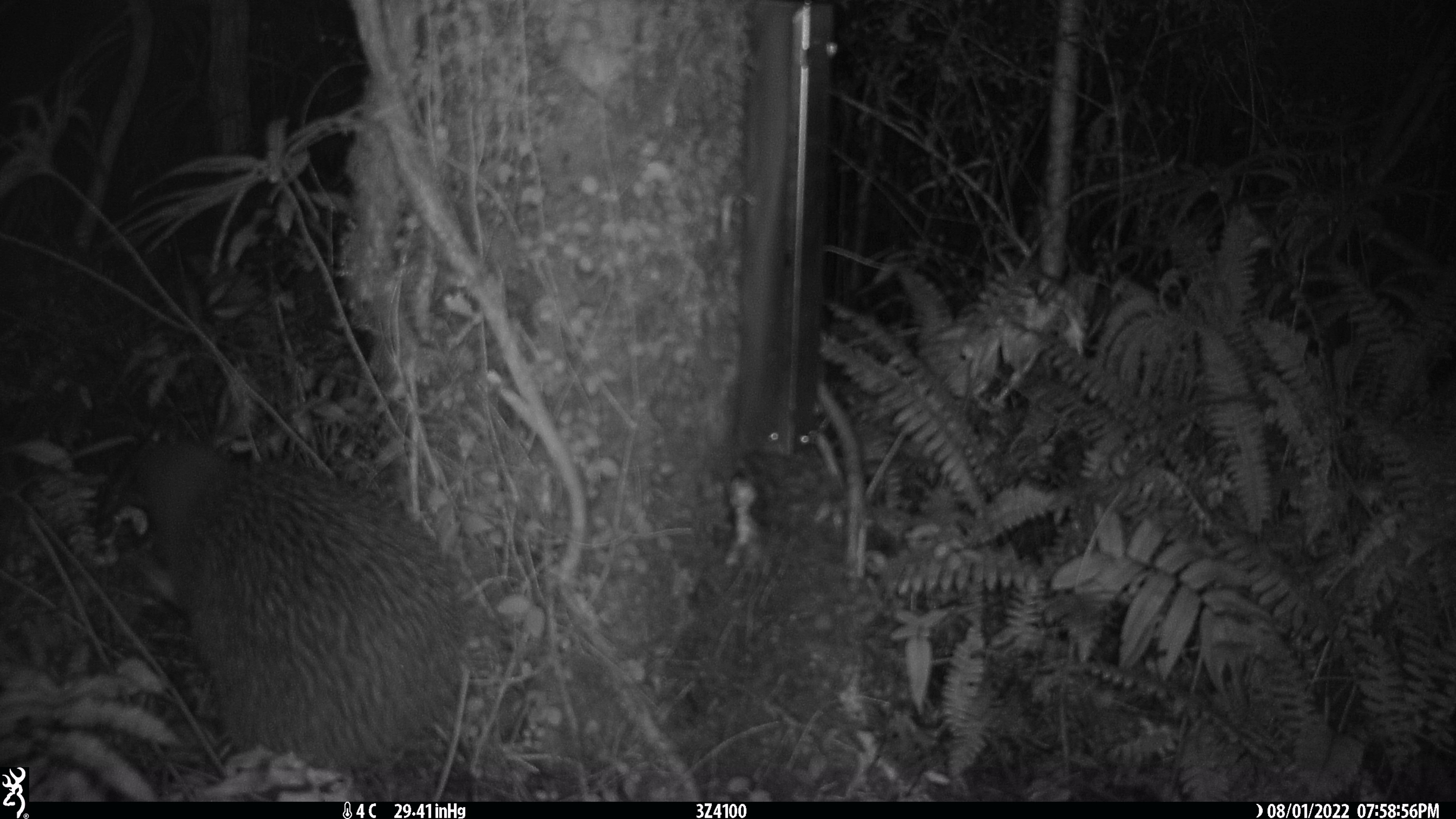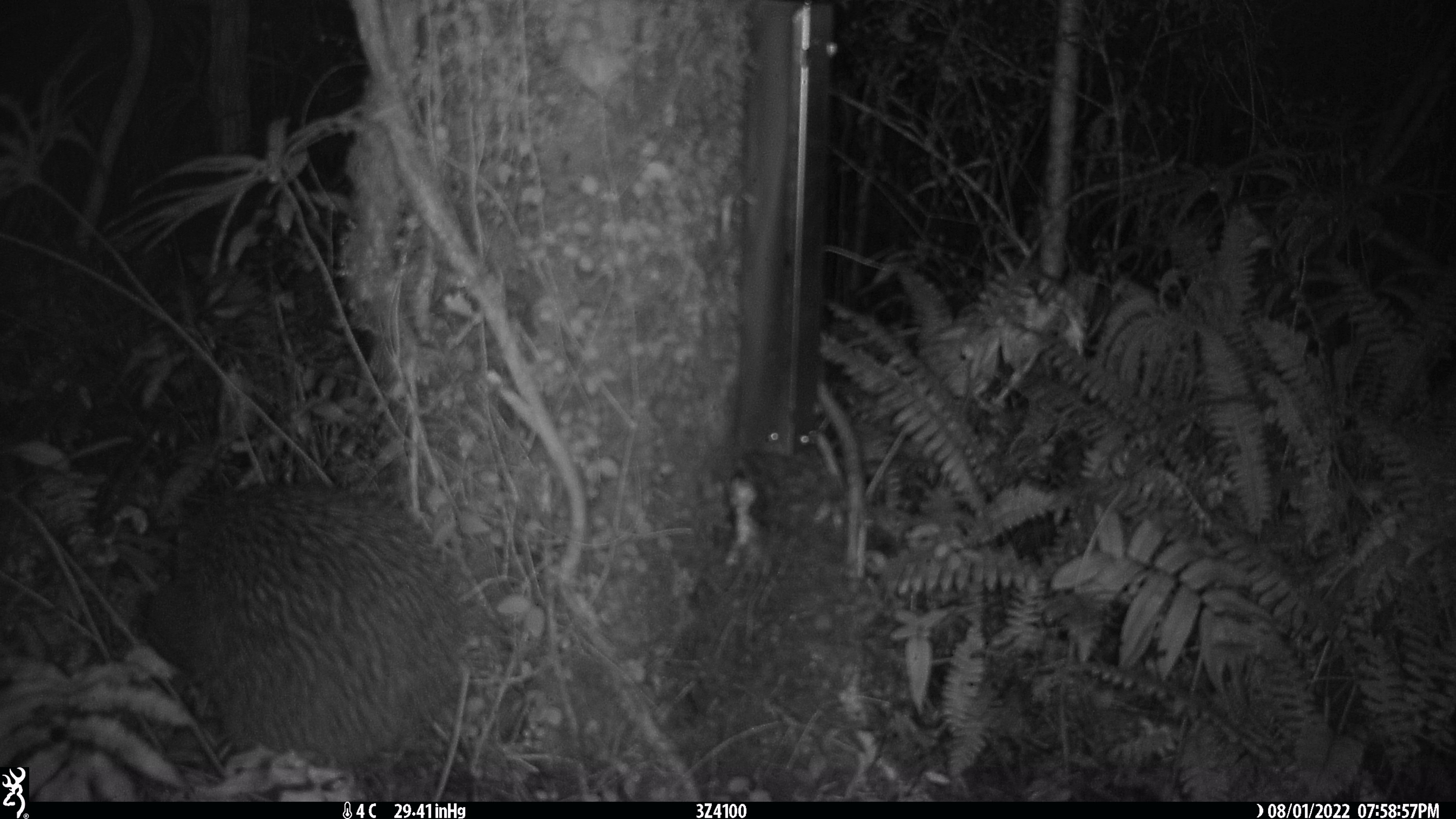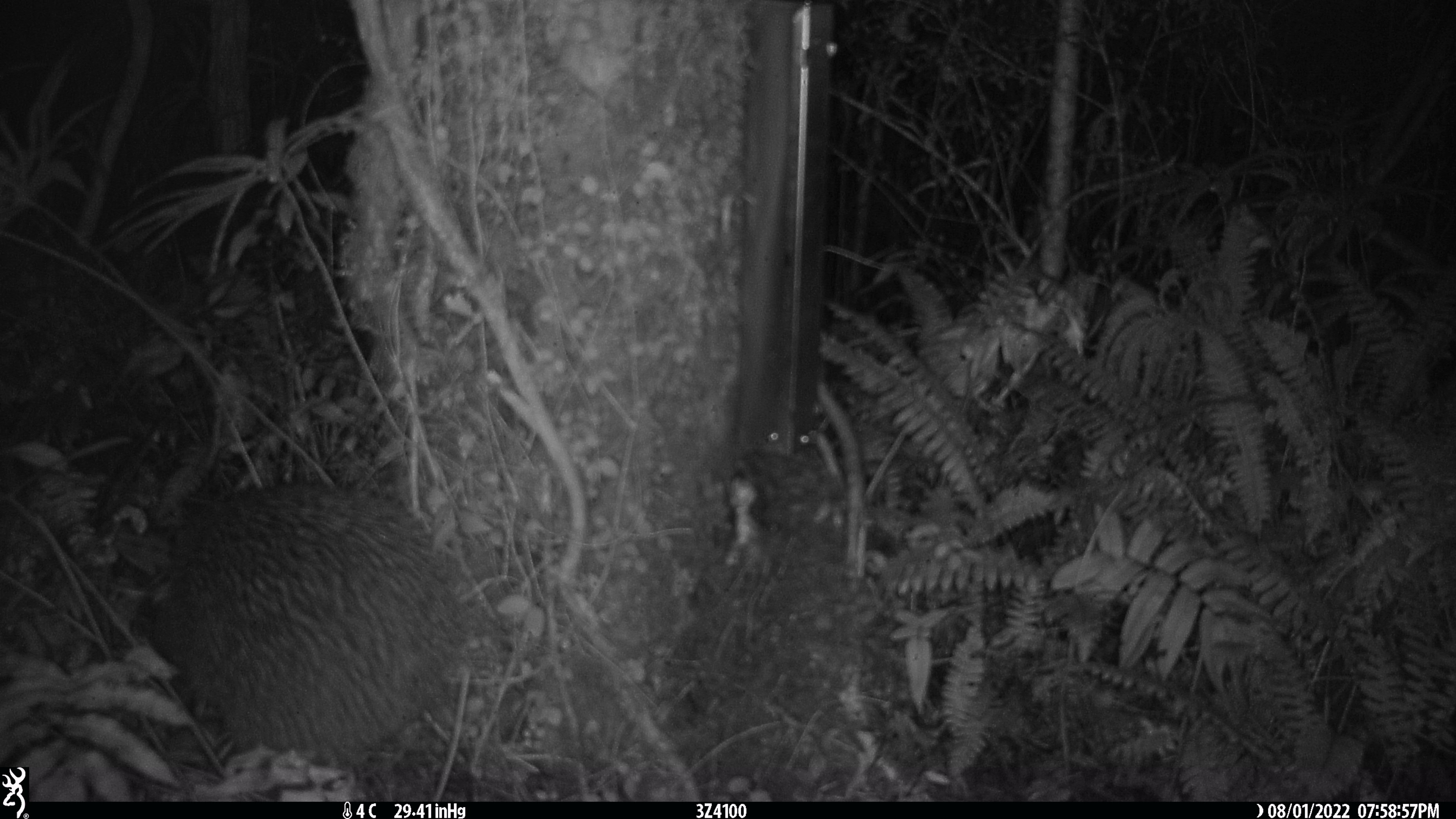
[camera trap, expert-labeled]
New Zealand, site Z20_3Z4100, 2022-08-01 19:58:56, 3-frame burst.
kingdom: Animalia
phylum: Chordata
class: Aves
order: Apterygiformes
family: Apterygidae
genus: Apteryx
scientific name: Apteryx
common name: kiwi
Kiwi (Apteryx).